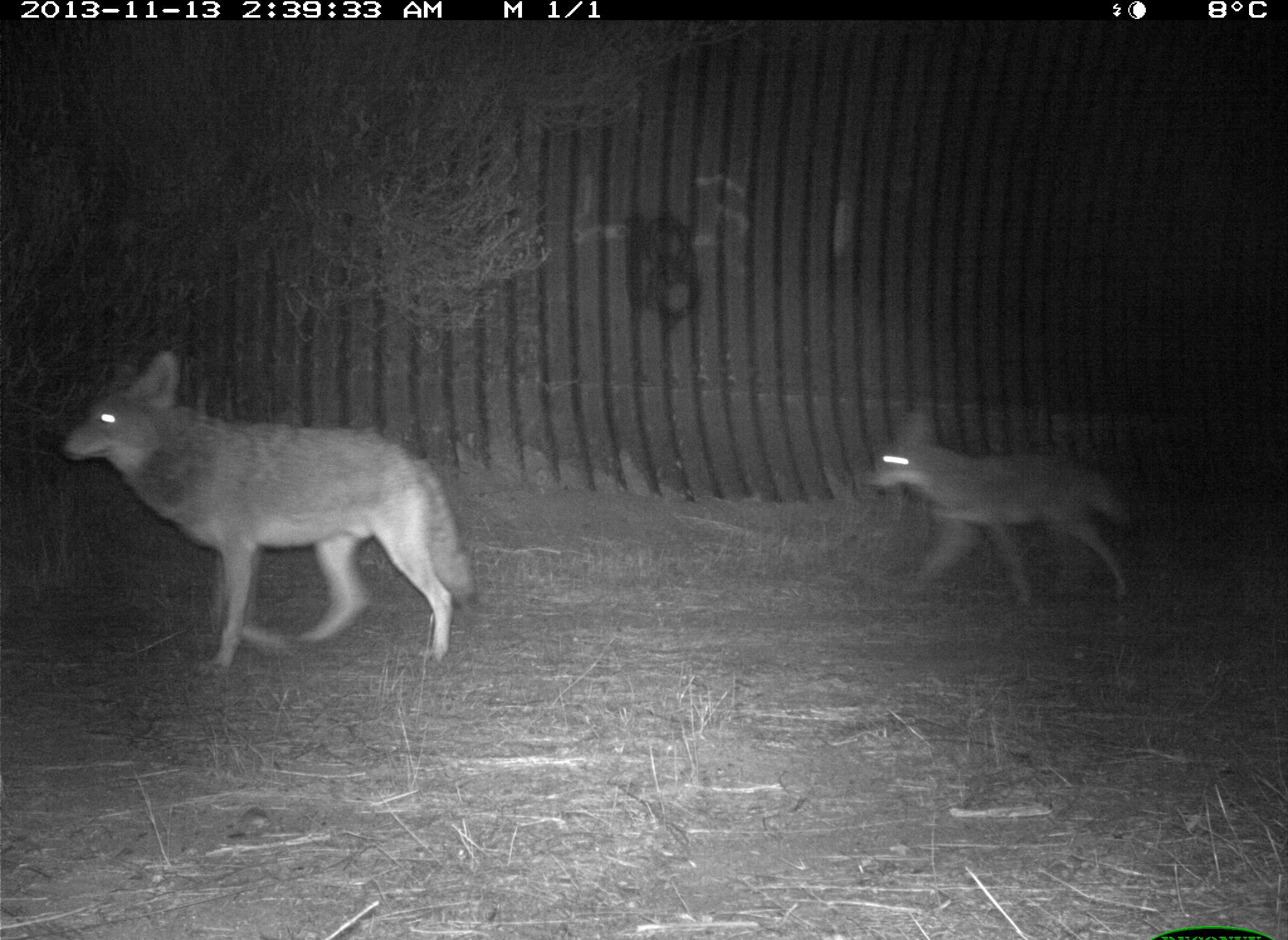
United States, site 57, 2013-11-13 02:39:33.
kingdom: Animalia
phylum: Chordata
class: Mammalia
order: Carnivora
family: Canidae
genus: Canis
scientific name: Canis latrans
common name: coyote